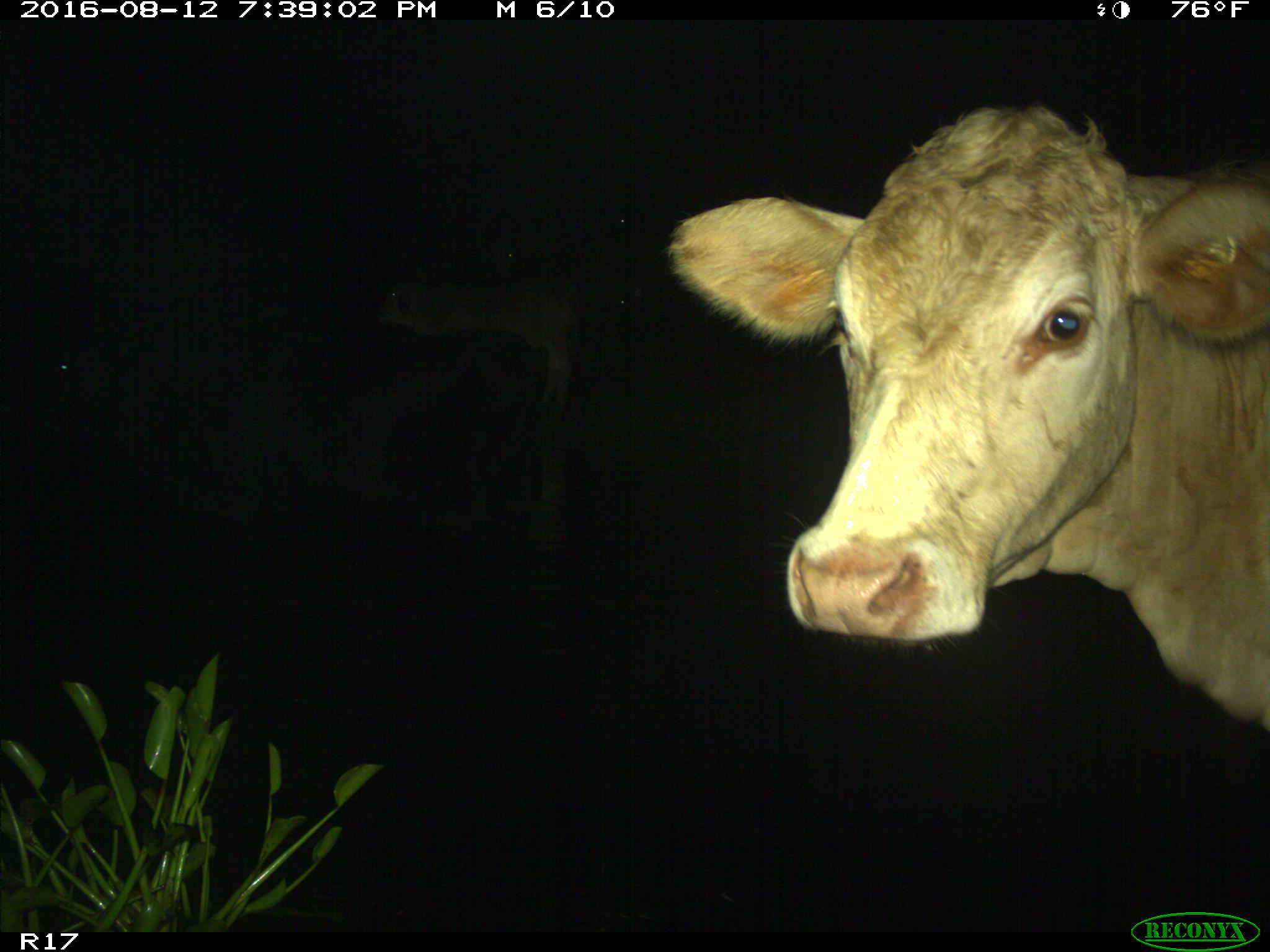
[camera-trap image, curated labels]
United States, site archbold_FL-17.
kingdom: Animalia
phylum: Chordata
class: Mammalia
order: Artiodactyla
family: Bovidae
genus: Bos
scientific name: Bos taurus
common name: domestic cow